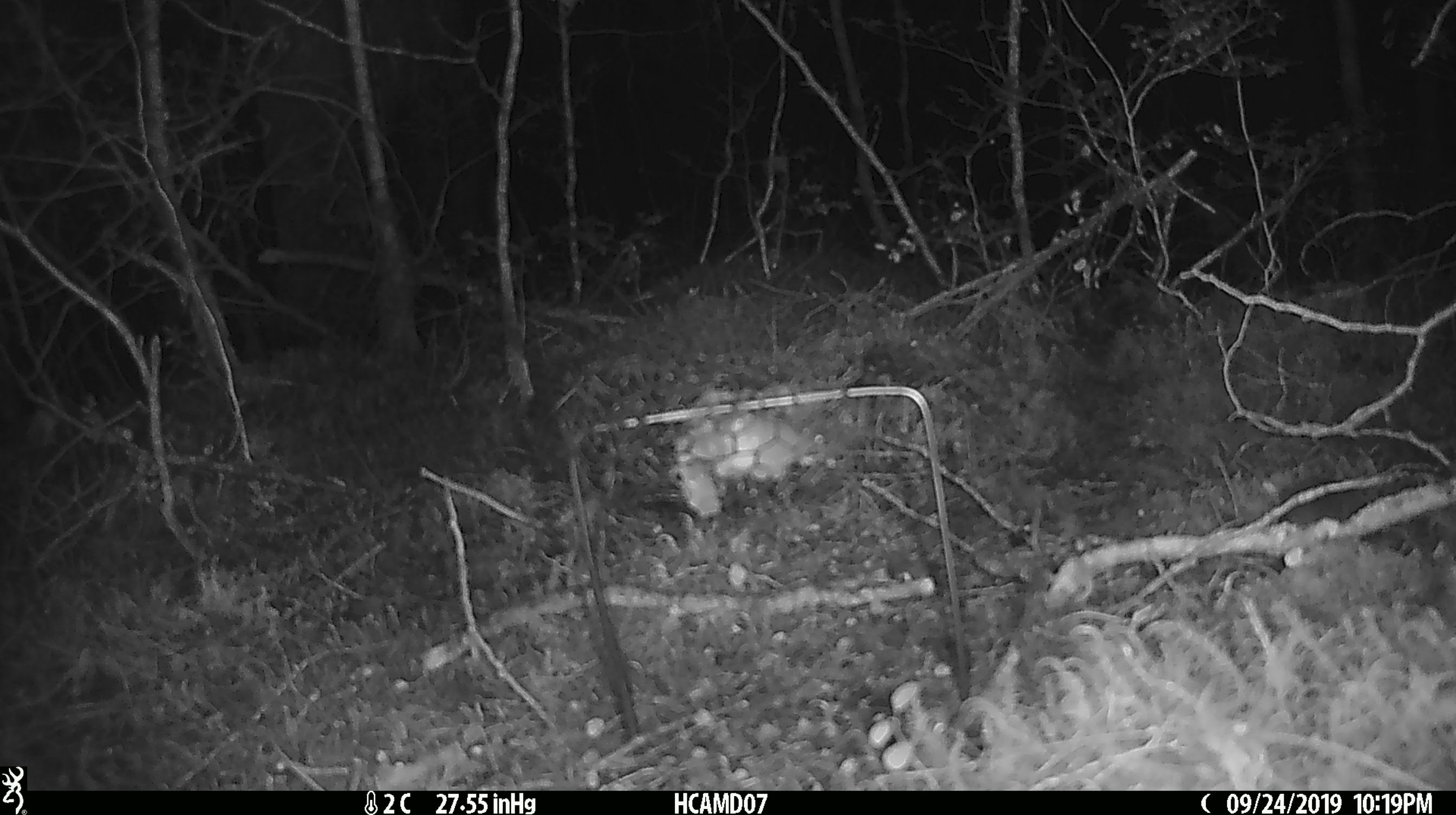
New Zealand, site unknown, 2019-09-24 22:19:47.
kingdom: Animalia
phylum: Chordata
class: Mammalia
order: Rodentia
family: Muridae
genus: Mus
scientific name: Mus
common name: mouse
Mouse (Mus).